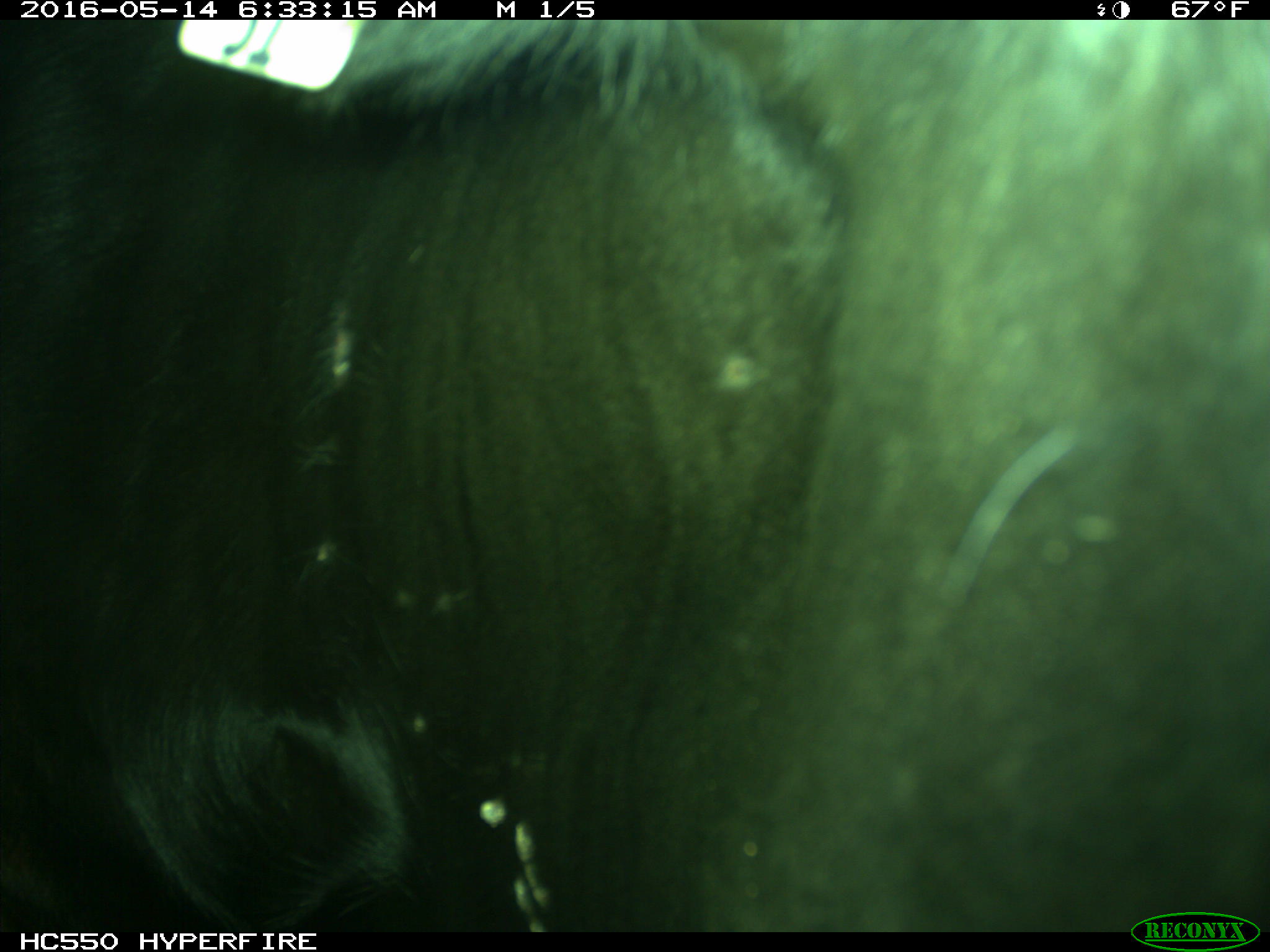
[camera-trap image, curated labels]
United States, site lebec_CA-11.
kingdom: Animalia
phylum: Chordata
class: Mammalia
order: Artiodactyla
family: Bovidae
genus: Bos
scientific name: Bos taurus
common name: domestic cow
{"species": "Bos taurus (domestic cow)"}